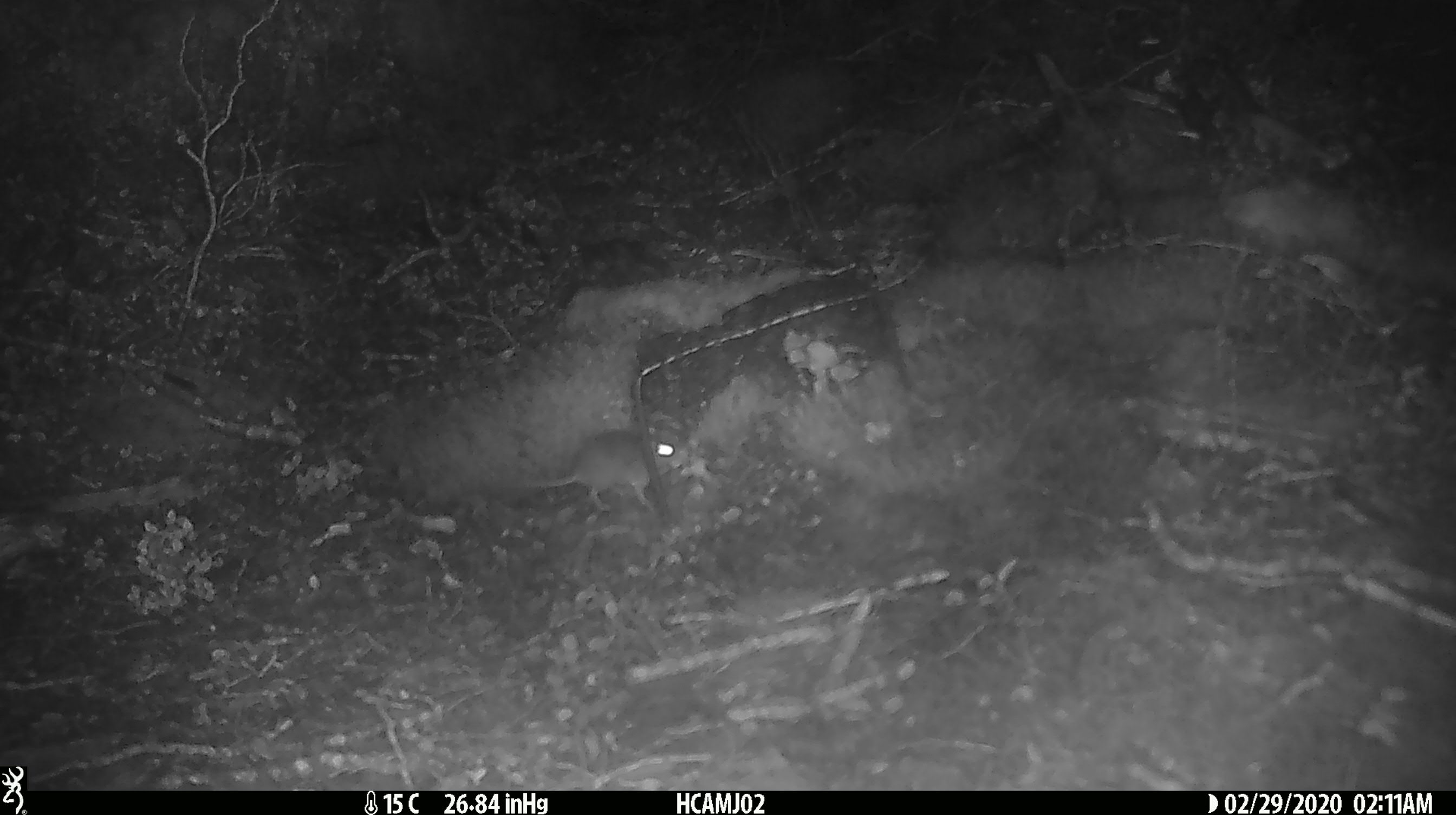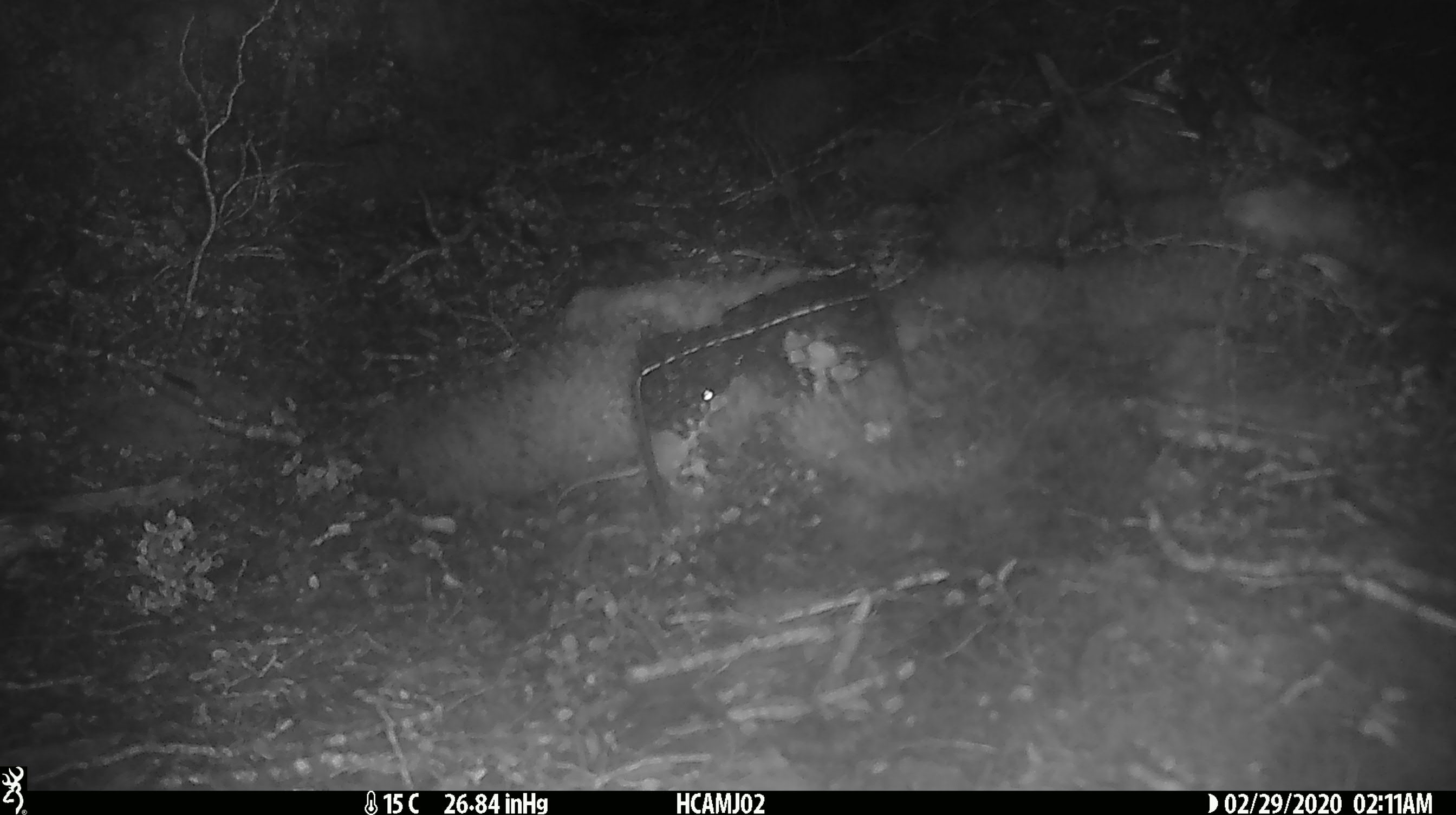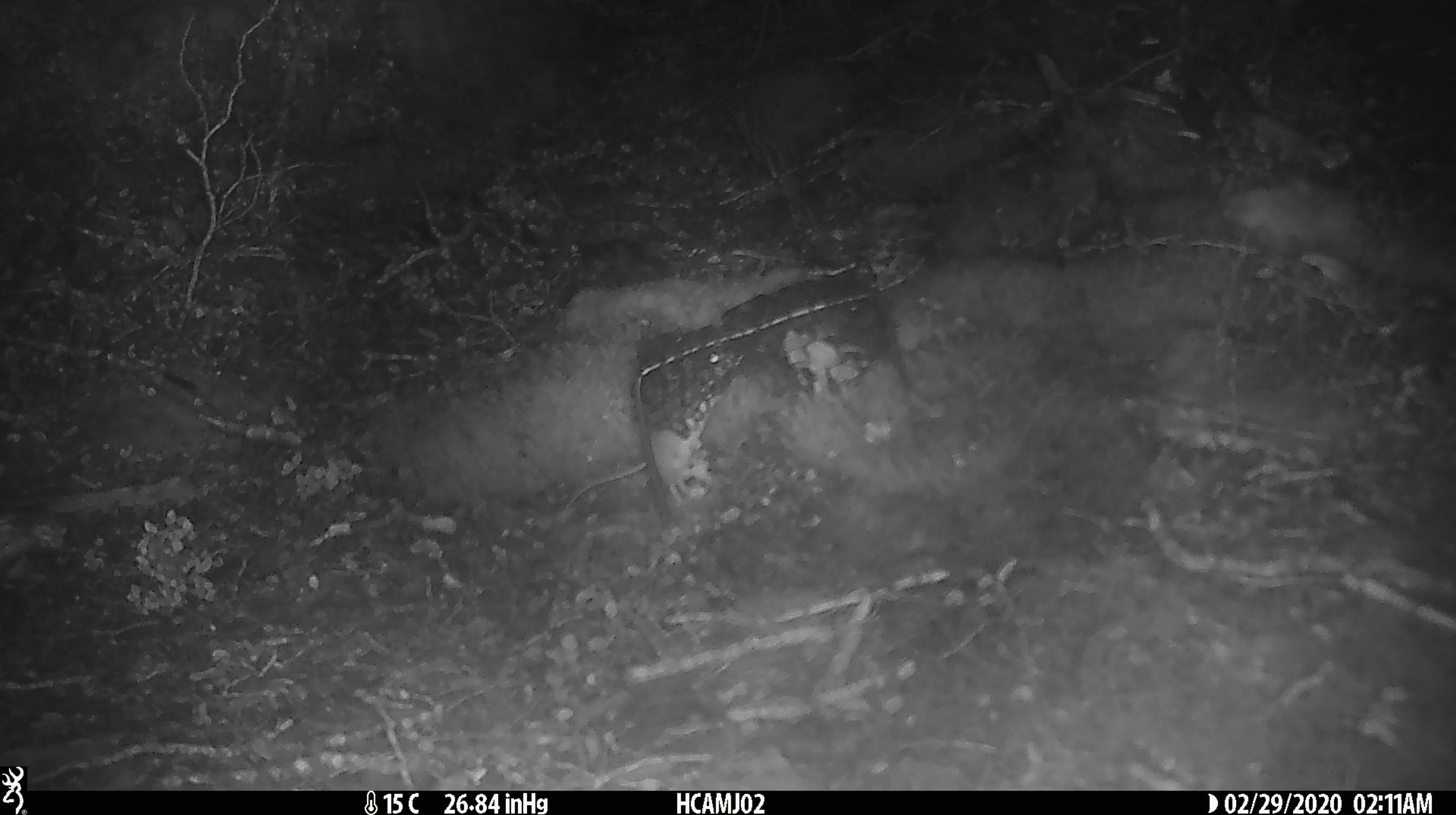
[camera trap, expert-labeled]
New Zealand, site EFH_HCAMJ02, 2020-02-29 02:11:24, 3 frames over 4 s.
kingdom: Animalia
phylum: Chordata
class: Mammalia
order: Rodentia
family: Muridae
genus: Mus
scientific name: Mus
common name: mouse